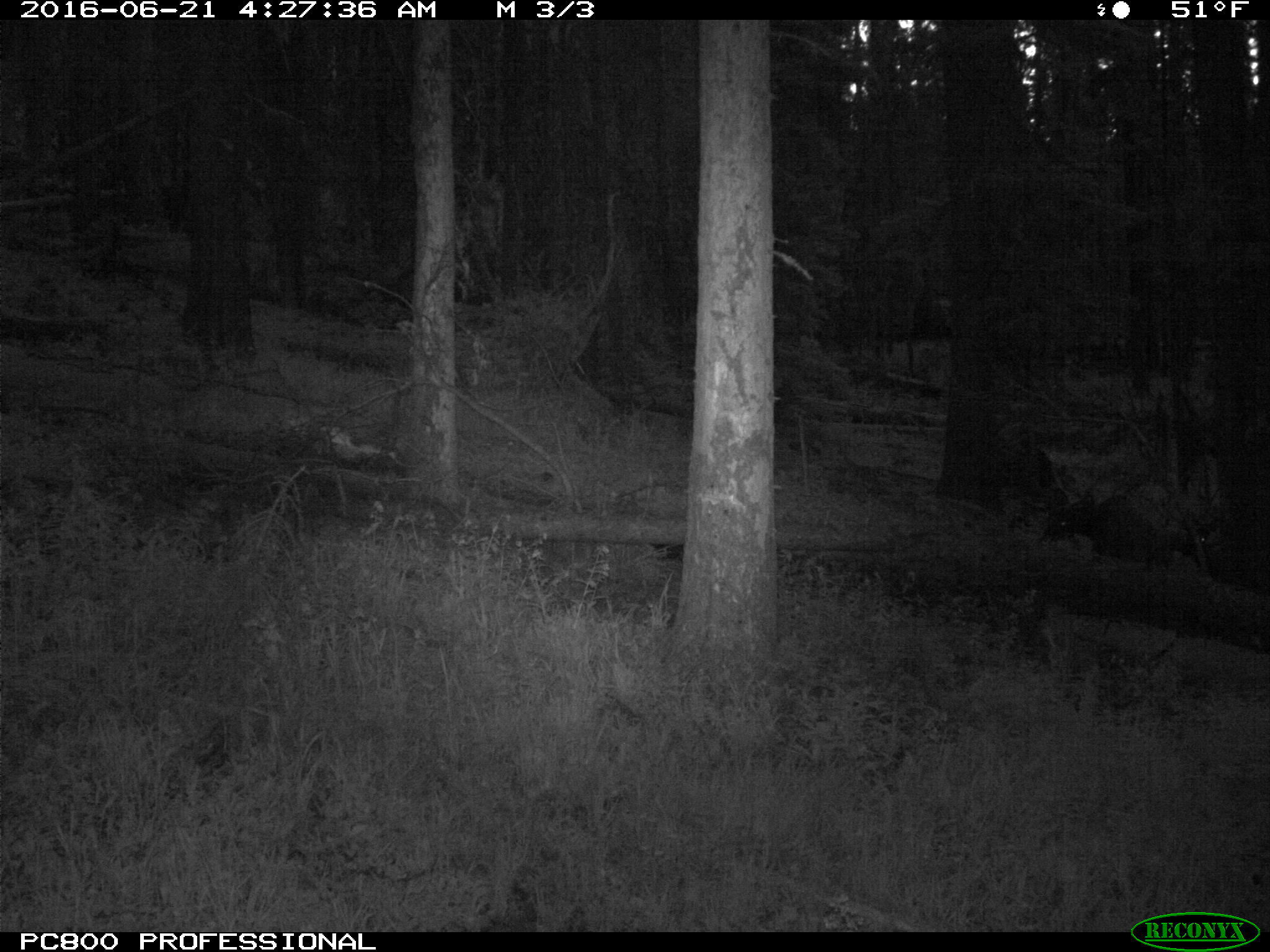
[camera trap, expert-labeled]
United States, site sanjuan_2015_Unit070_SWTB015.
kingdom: Animalia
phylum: Chordata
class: Mammalia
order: Artiodactyla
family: Cervidae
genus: Cervus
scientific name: Cervus elaphus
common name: red deer